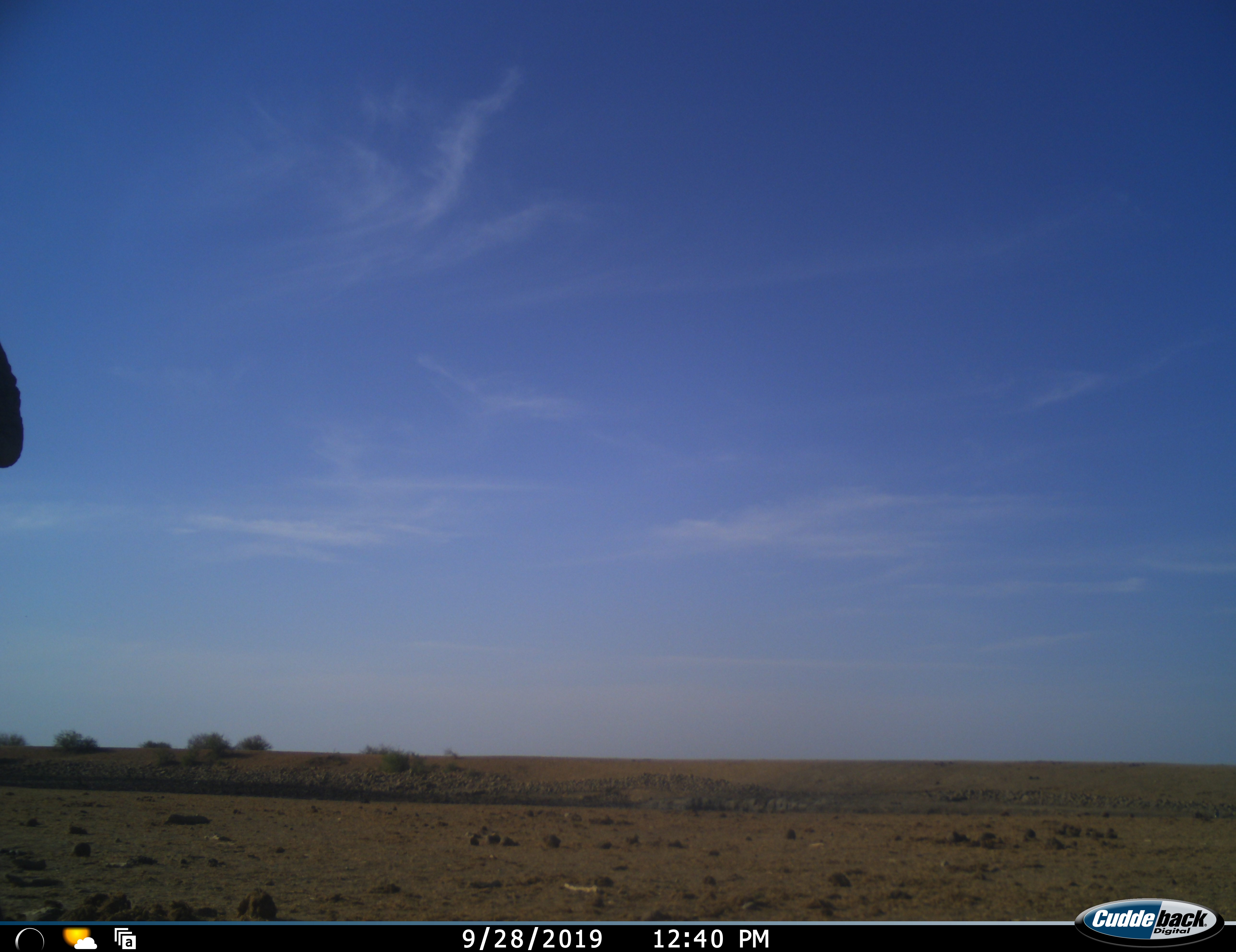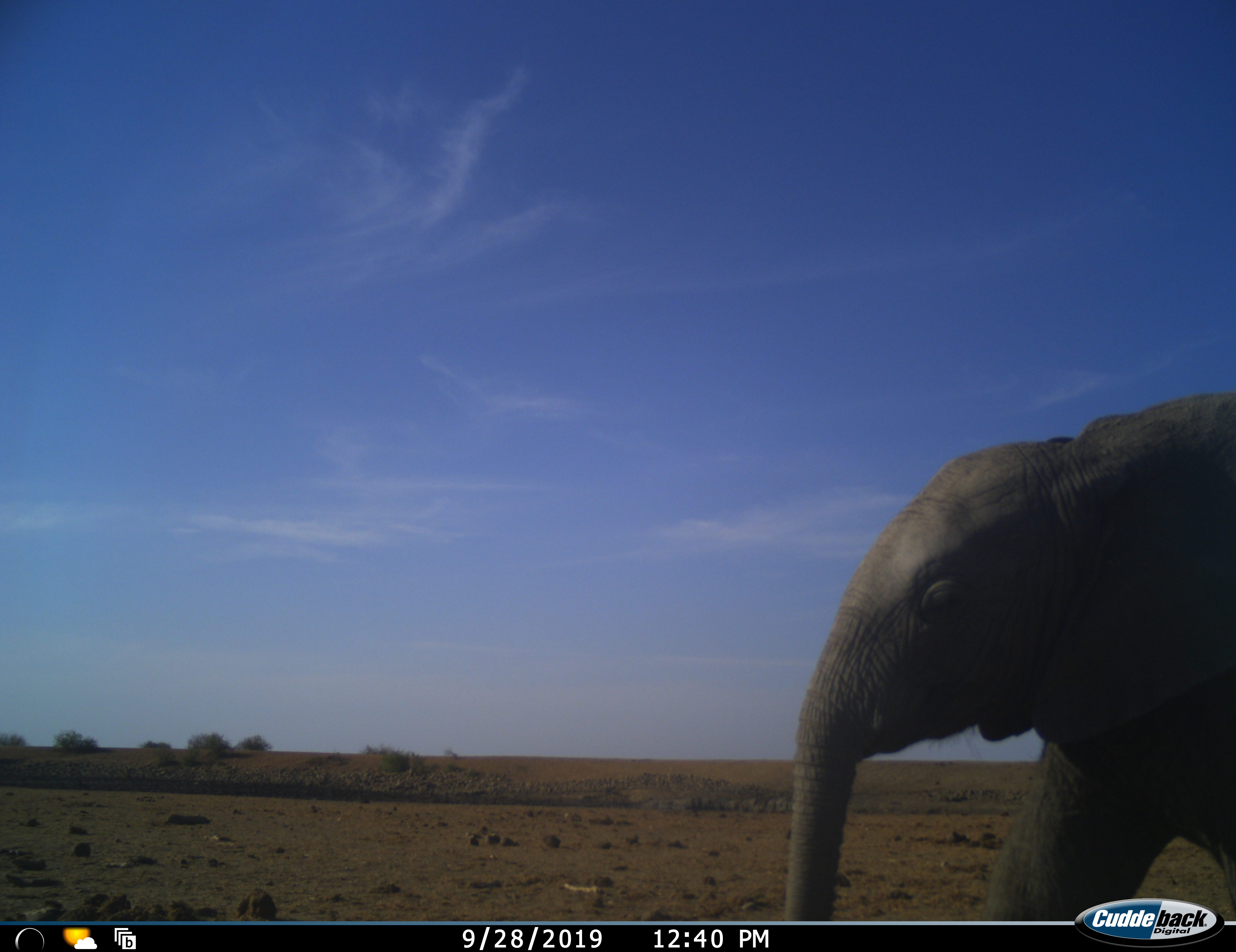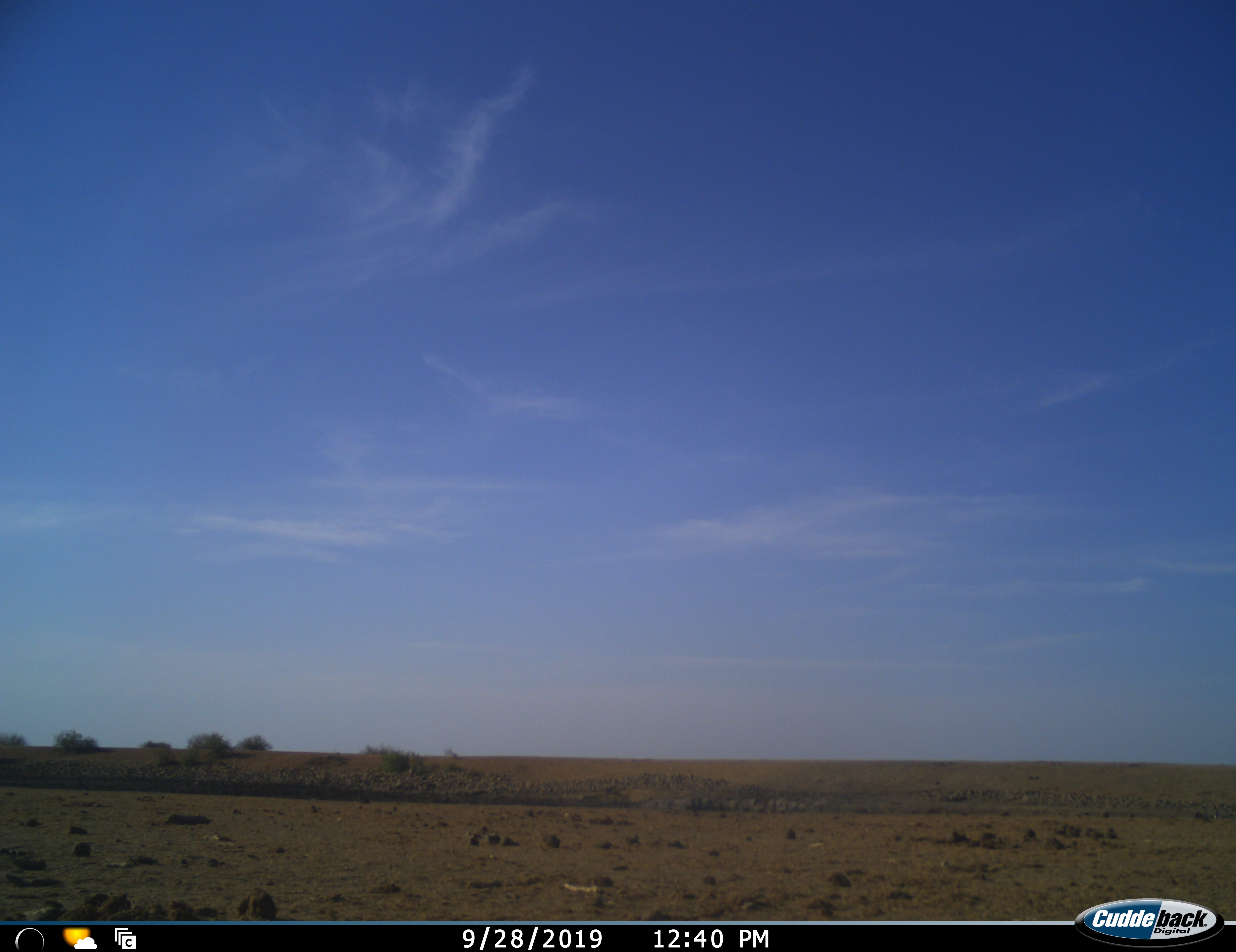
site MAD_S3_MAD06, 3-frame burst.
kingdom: Animalia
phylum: Chordata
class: Mammalia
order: Proboscidea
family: Elephantidae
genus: Loxodonta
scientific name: Loxodonta africana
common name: african bush elephant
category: elephant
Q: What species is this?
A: Elephant (african bush elephant) (Loxodonta africana).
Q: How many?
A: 1.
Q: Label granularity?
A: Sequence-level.